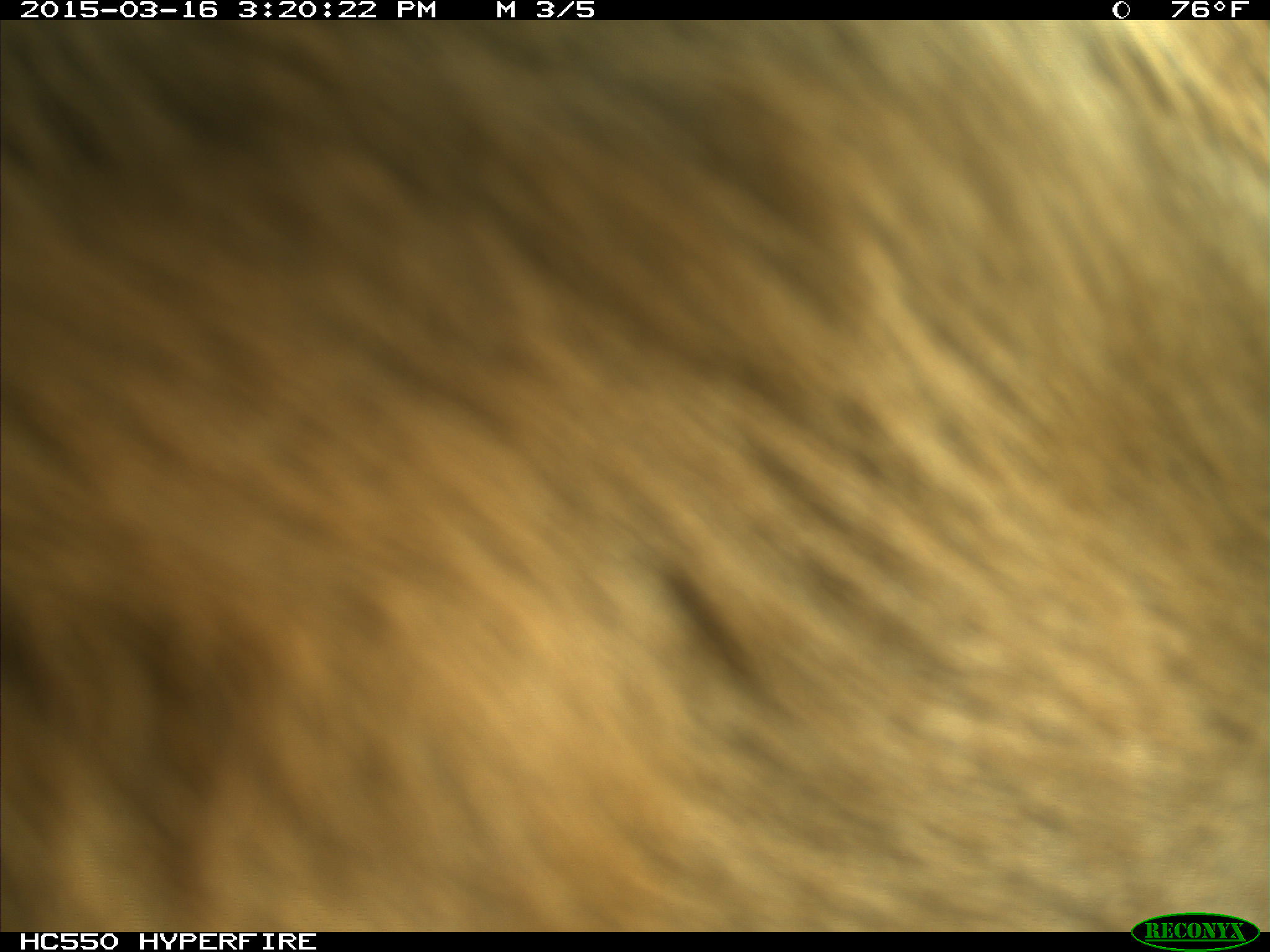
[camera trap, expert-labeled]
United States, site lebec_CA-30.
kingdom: Animalia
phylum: Chordata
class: Mammalia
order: Artiodactyla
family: Bovidae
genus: Bos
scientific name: Bos taurus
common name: domestic cow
Bos taurus (domestic cow).